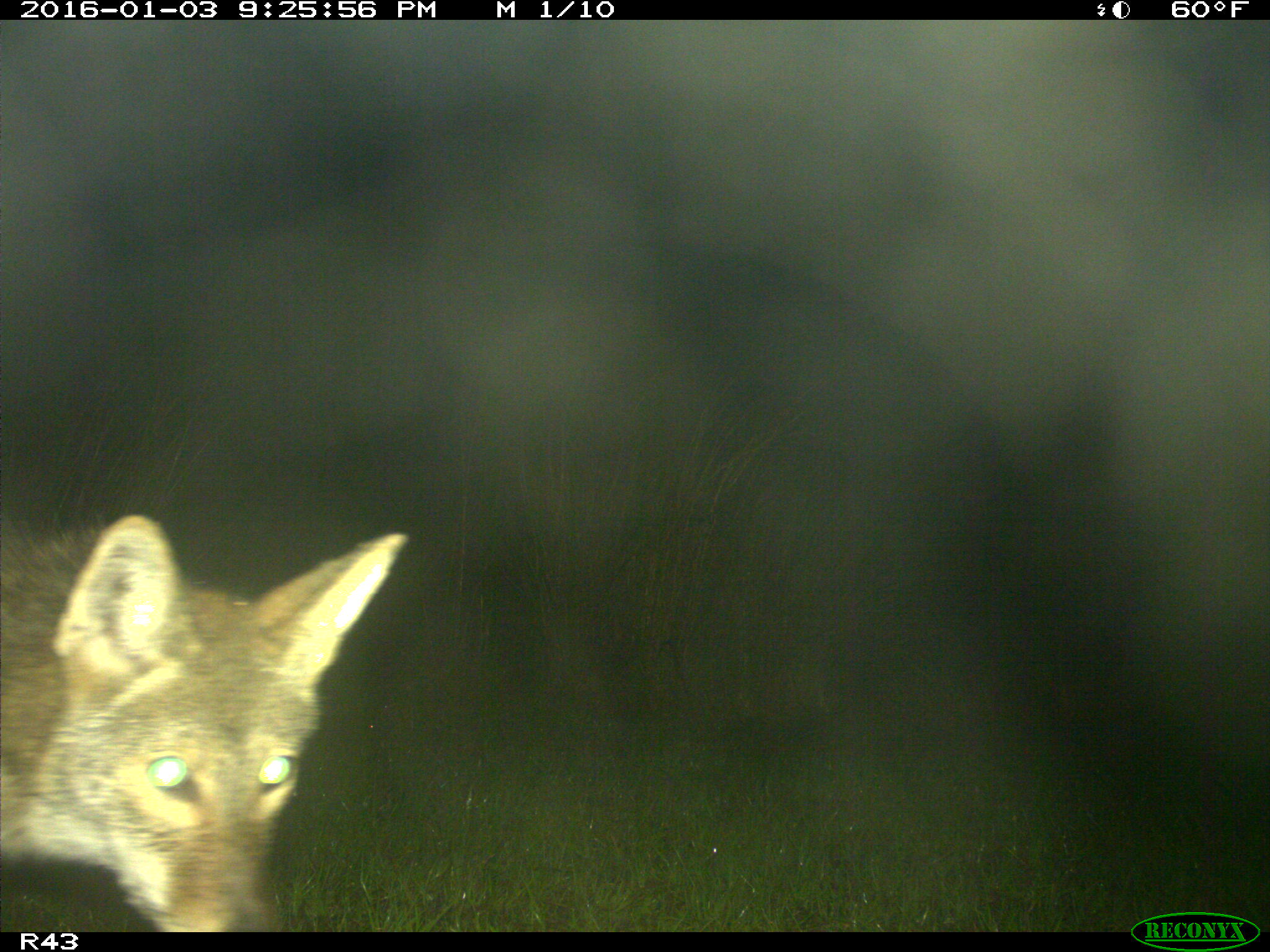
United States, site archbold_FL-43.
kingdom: Animalia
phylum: Chordata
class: Mammalia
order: Carnivora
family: Canidae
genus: Canis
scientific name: Canis latrans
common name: coyote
Canis latrans (coyote).